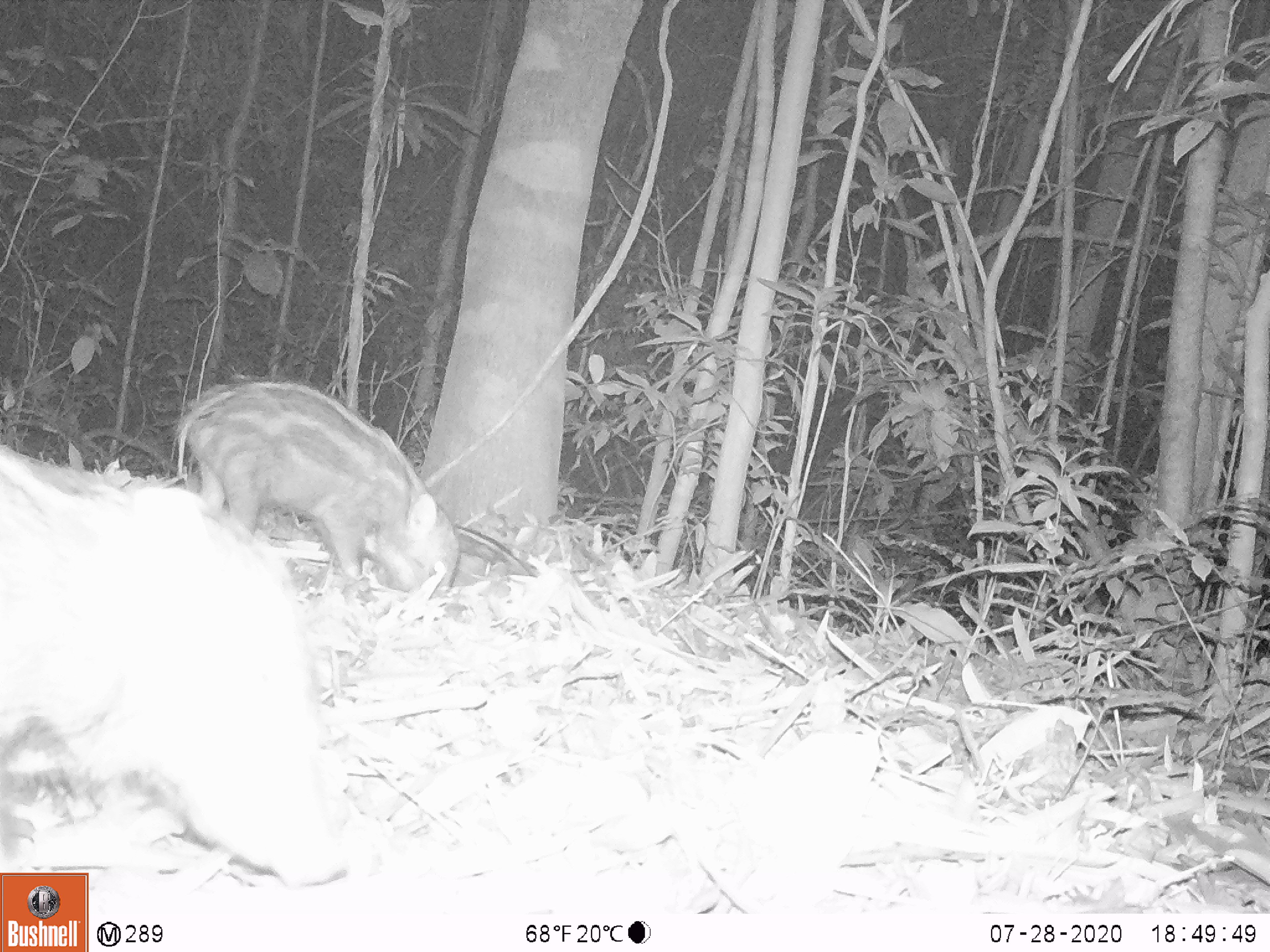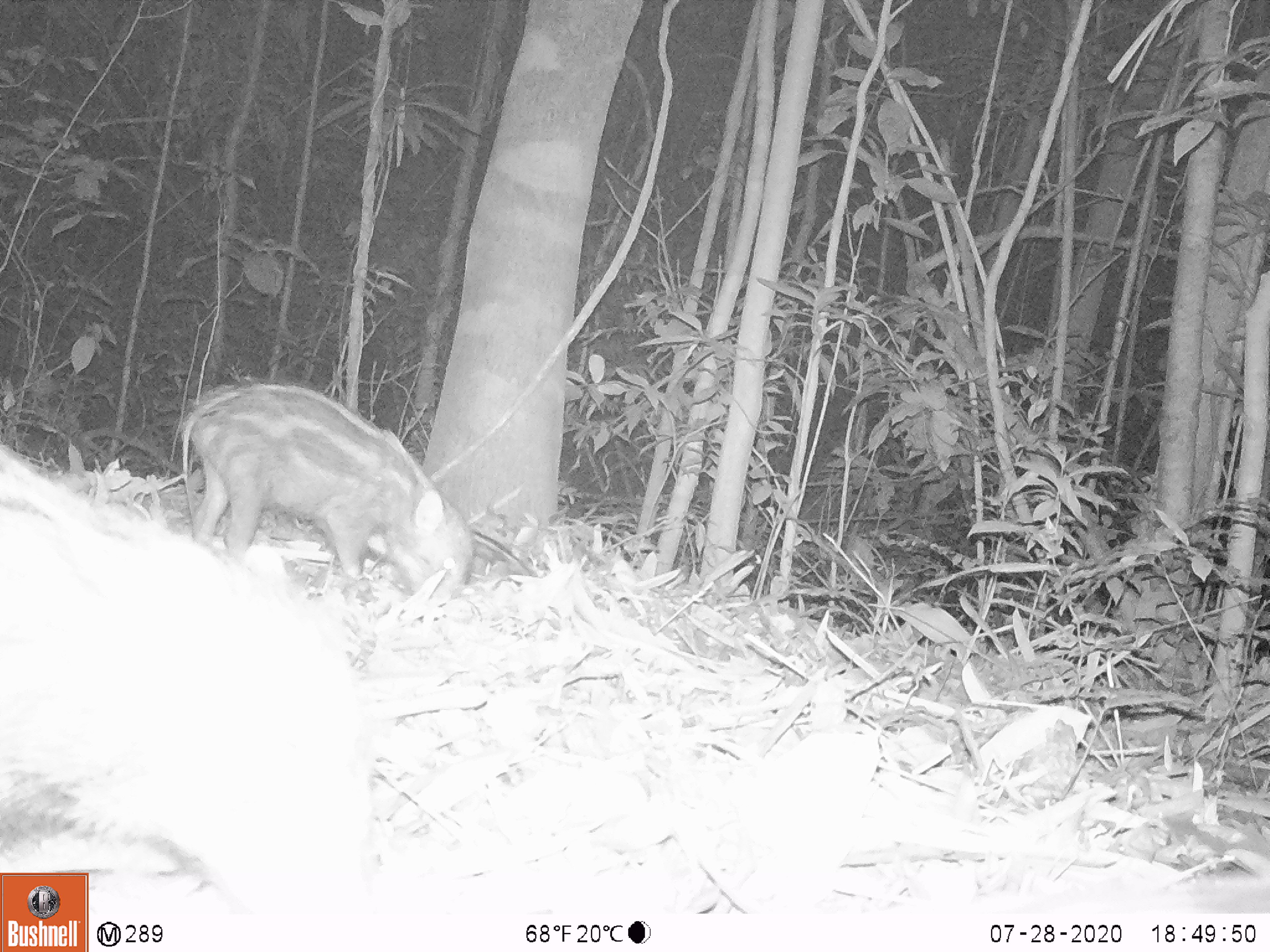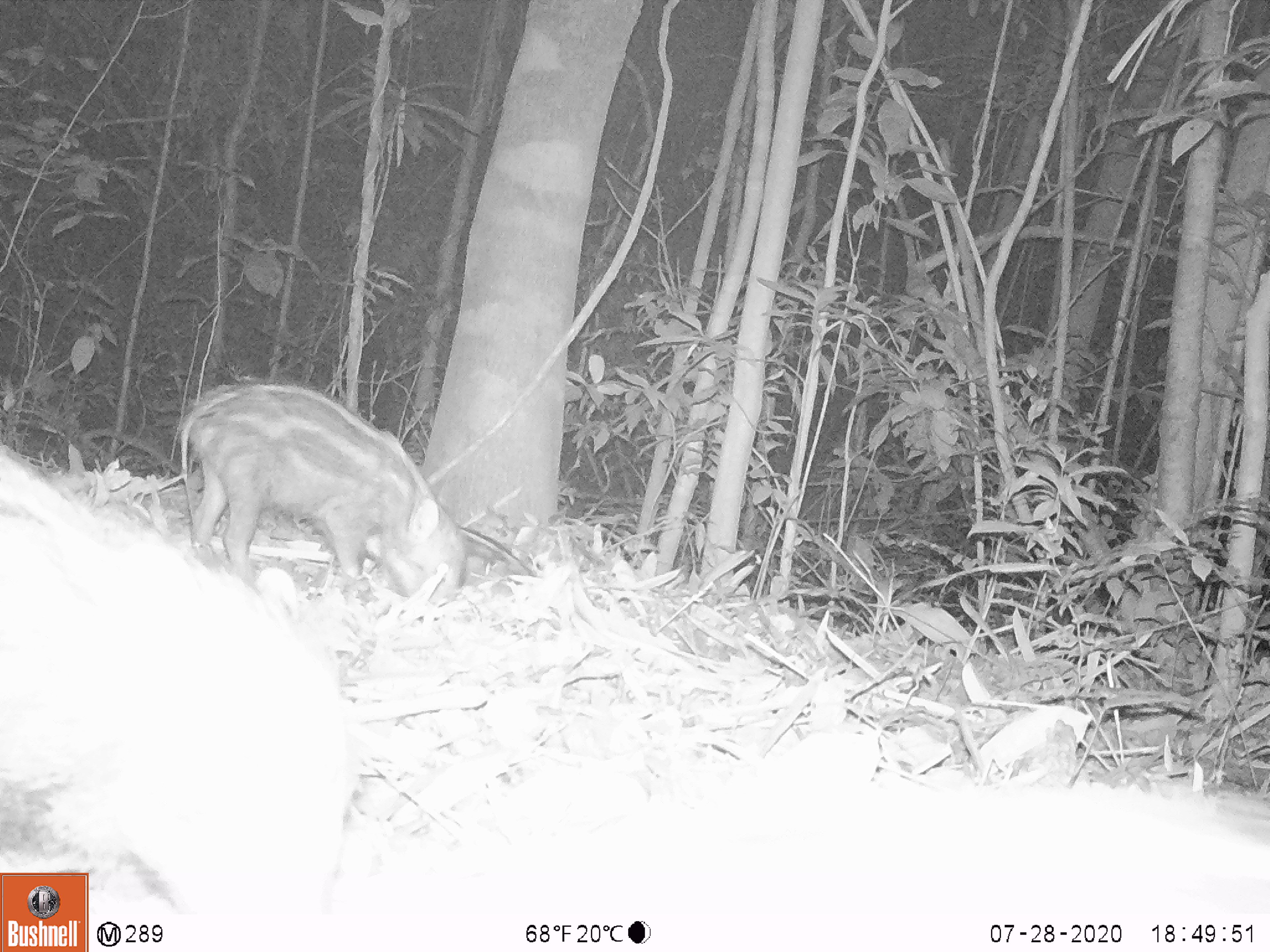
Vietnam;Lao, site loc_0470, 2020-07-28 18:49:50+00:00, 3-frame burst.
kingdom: Animalia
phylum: Chordata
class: Mammalia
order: Artiodactyla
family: Suidae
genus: Sus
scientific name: Sus scrofa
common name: eurasian wild pig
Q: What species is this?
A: Eurasian wild pig (Sus scrofa).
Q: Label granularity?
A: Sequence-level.